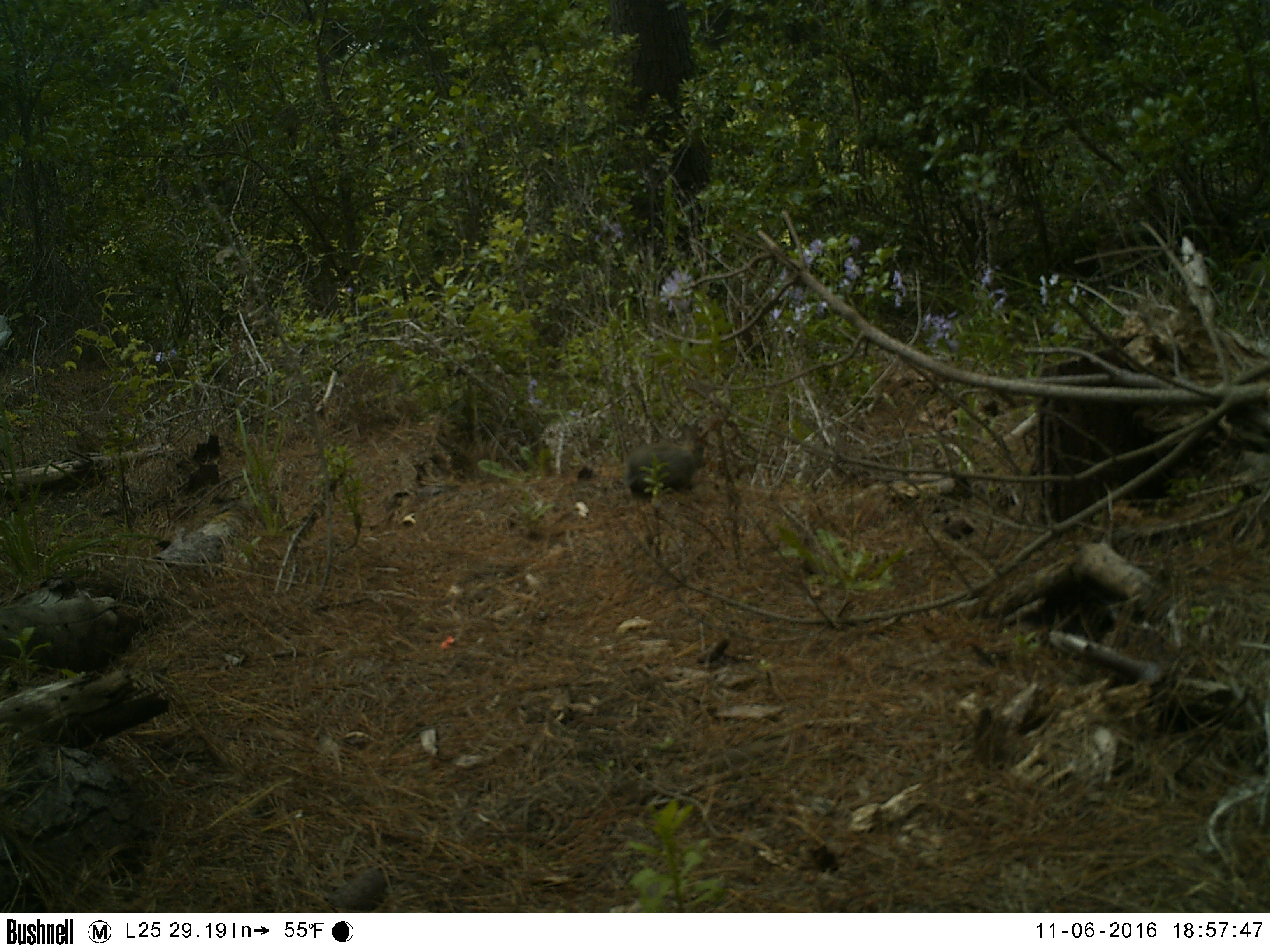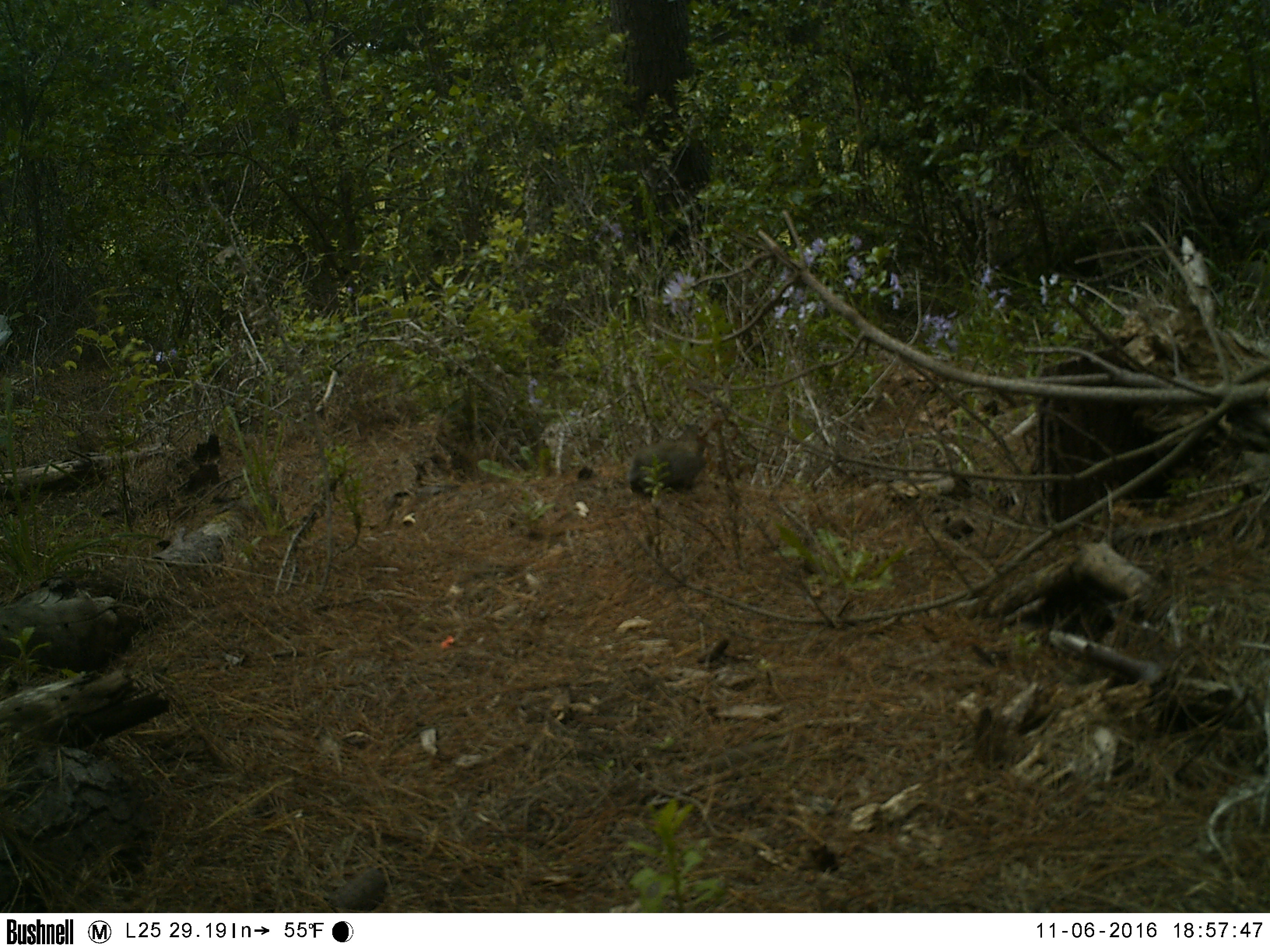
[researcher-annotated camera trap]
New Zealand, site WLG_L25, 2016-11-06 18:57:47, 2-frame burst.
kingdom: Animalia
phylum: Chordata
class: Mammalia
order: Lagomorpha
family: Leporidae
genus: Oryctolagus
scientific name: Oryctolagus cuniculus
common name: european rabbit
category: rabbit